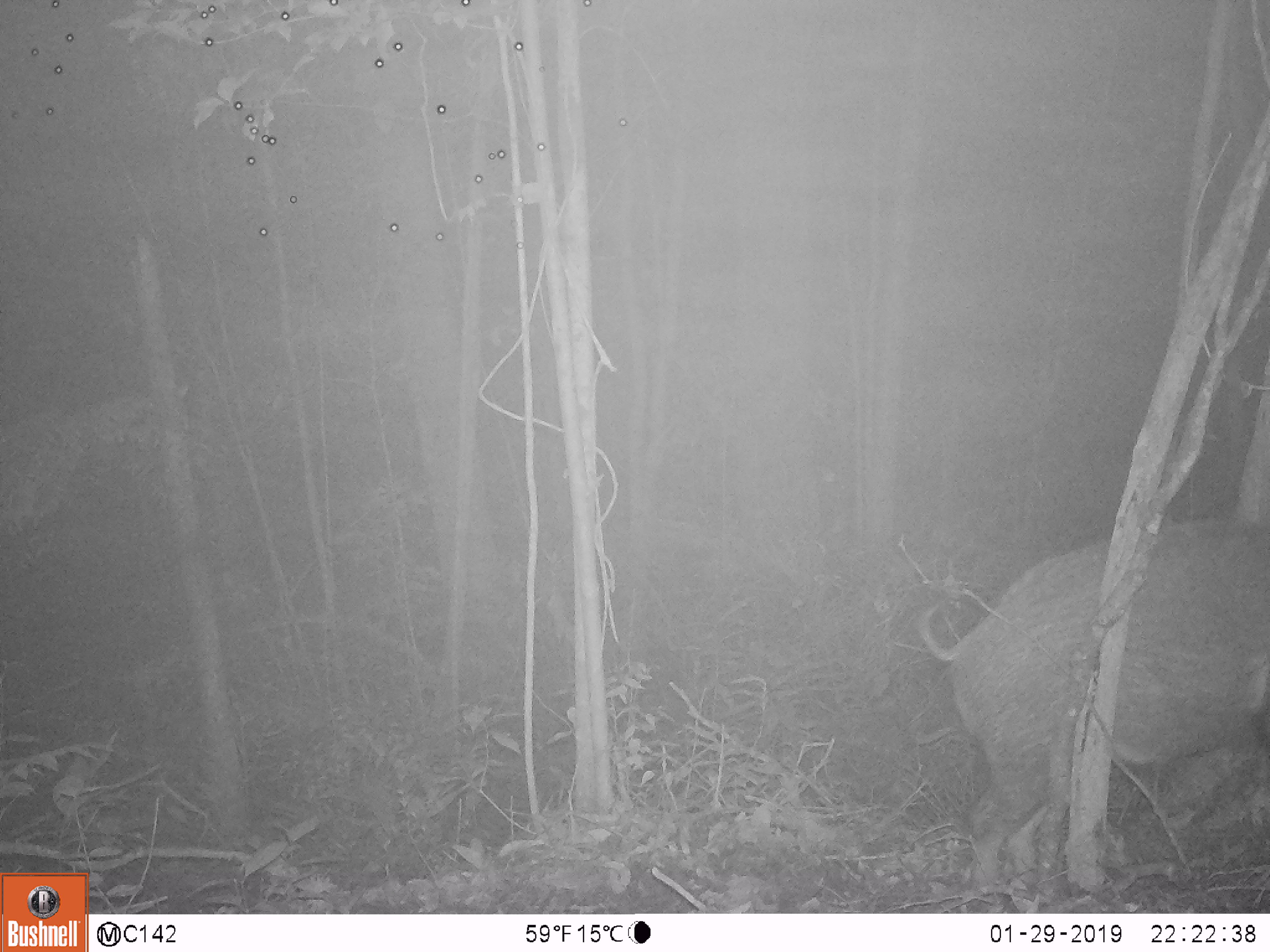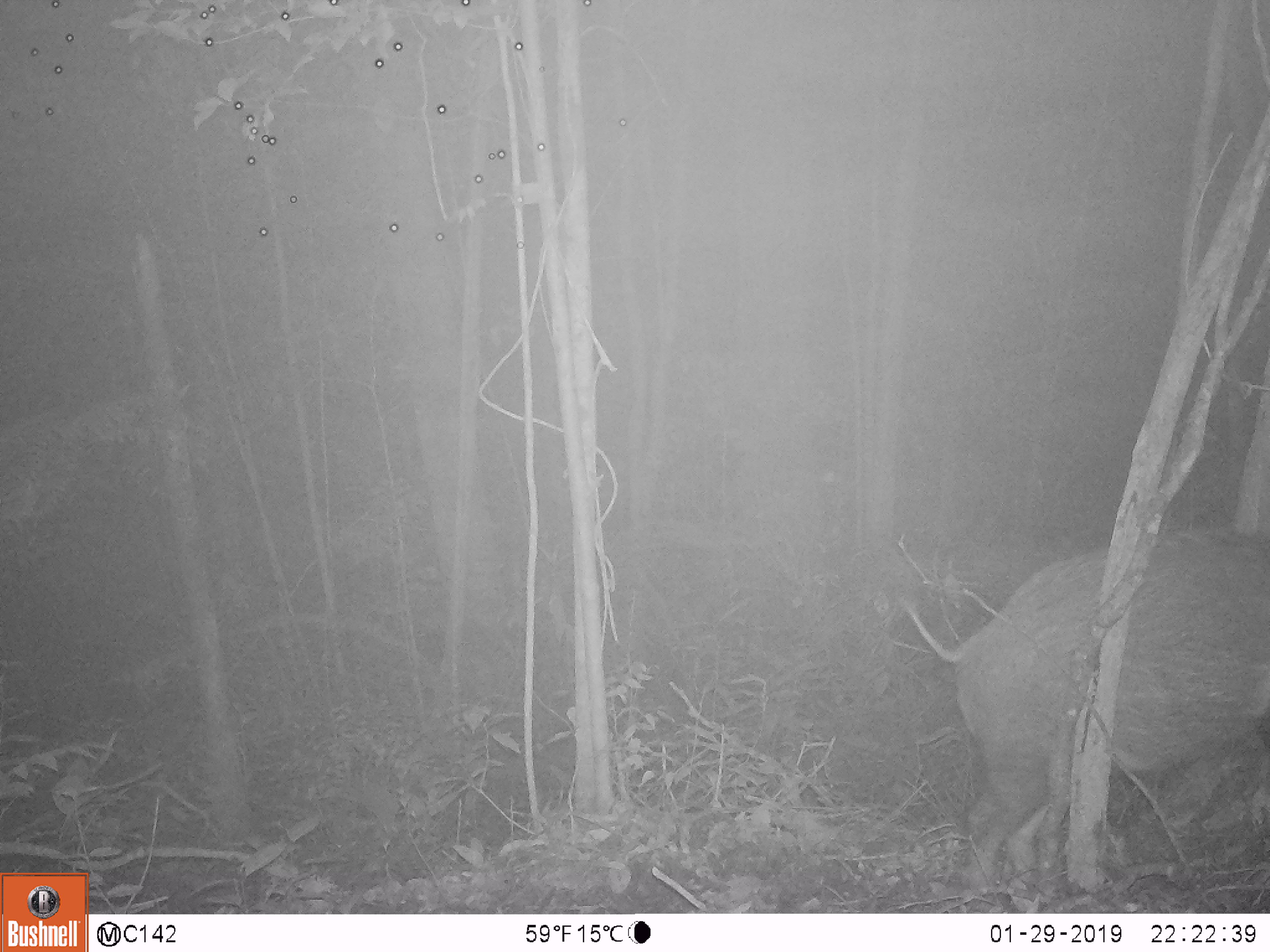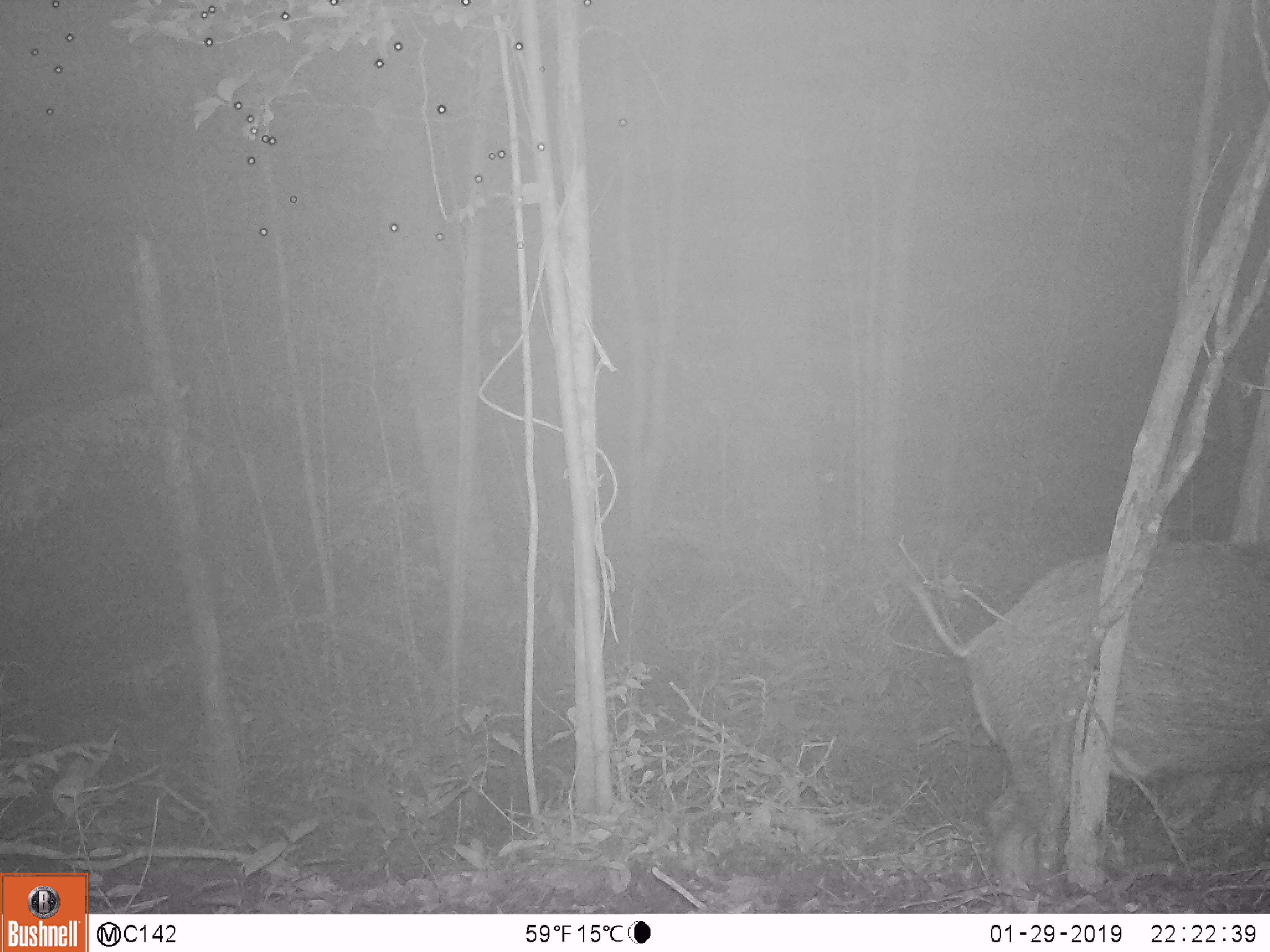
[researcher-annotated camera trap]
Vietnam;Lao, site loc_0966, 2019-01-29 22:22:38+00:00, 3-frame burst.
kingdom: Animalia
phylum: Chordata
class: Mammalia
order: Artiodactyla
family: Suidae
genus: Sus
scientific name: Sus scrofa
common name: eurasian wild pig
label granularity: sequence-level